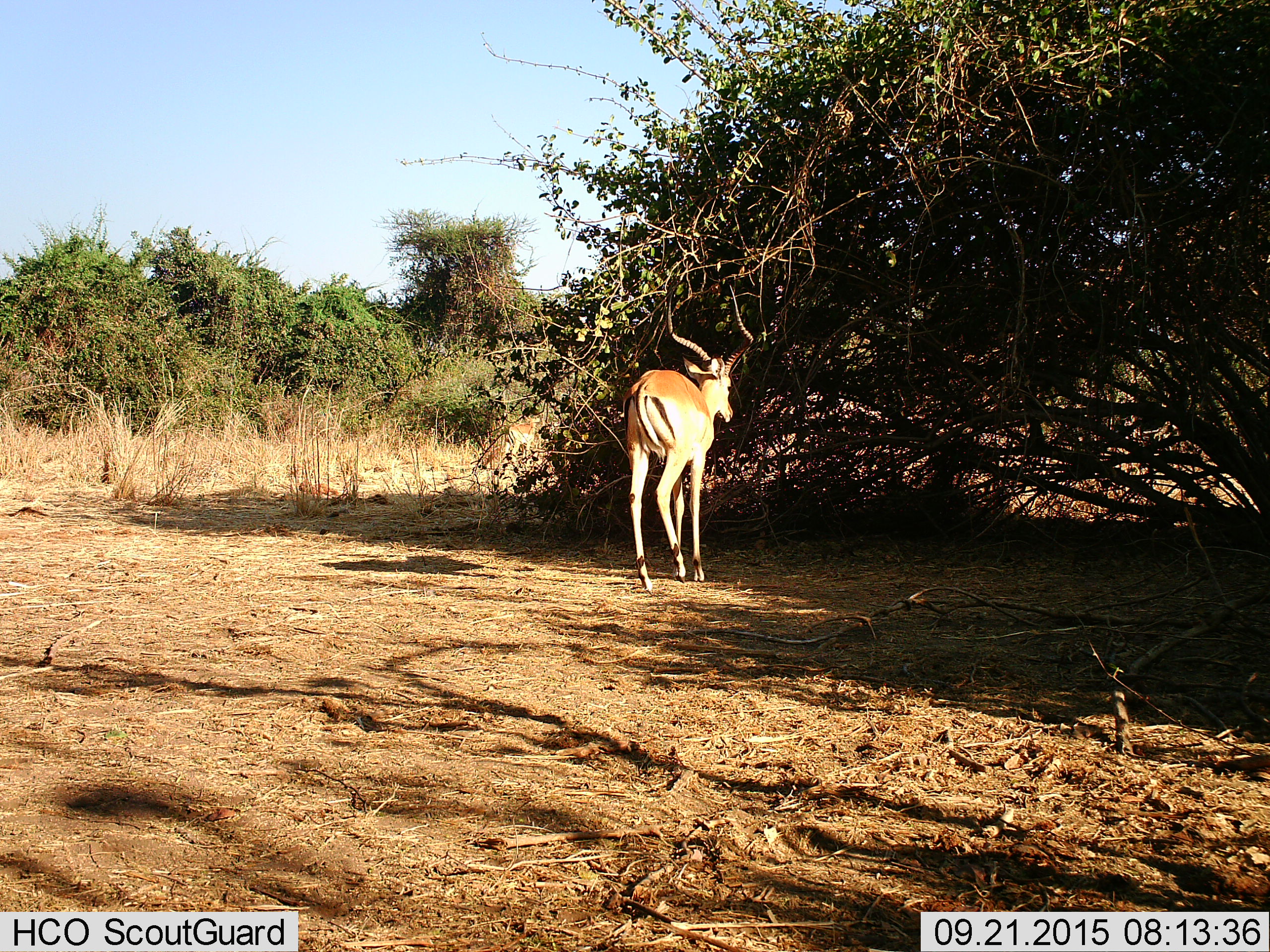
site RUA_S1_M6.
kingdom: Animalia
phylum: Chordata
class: Mammalia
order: Artiodactyla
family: Bovidae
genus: Aepyceros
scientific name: Aepyceros melampus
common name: impala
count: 1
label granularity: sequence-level